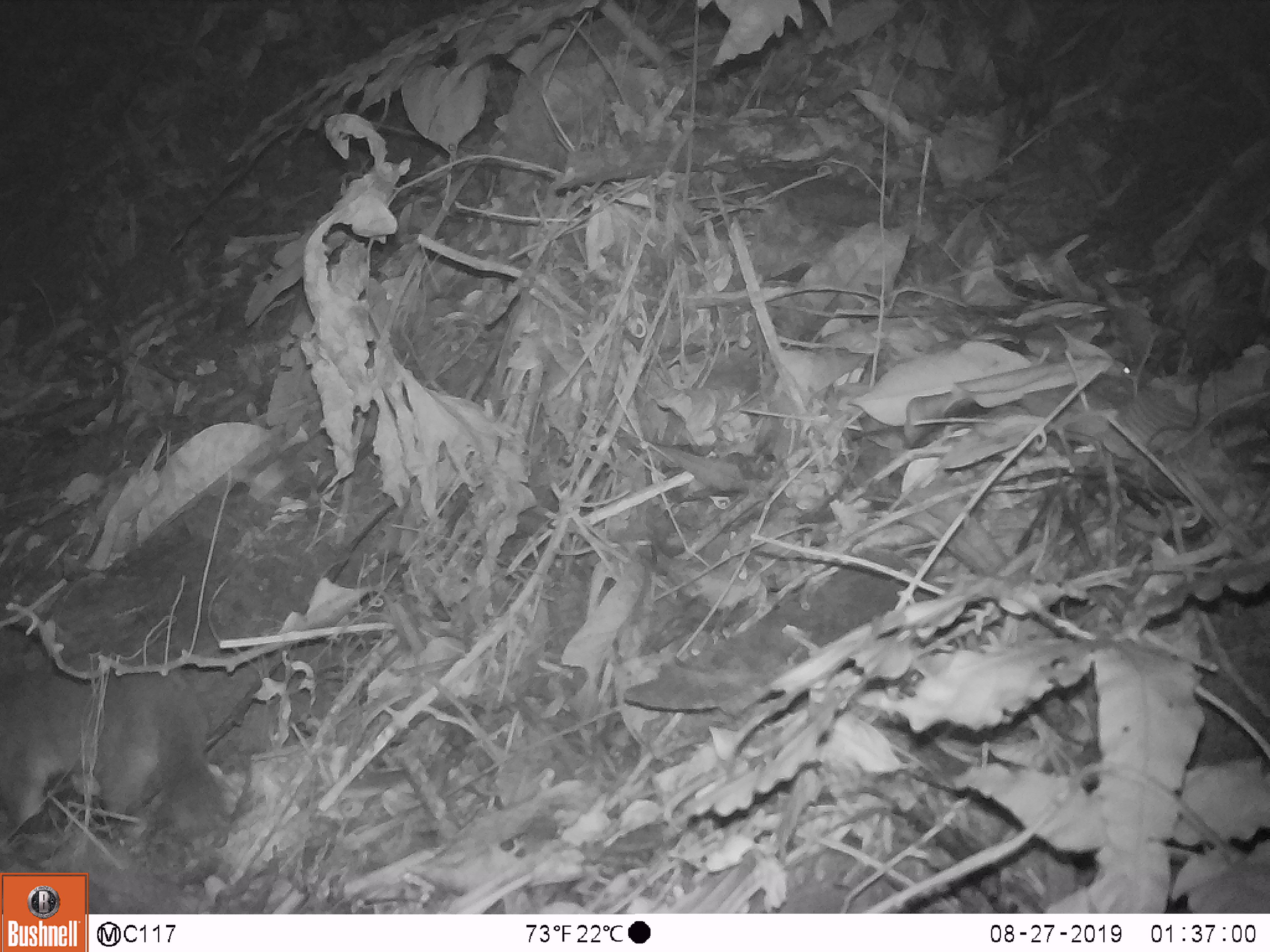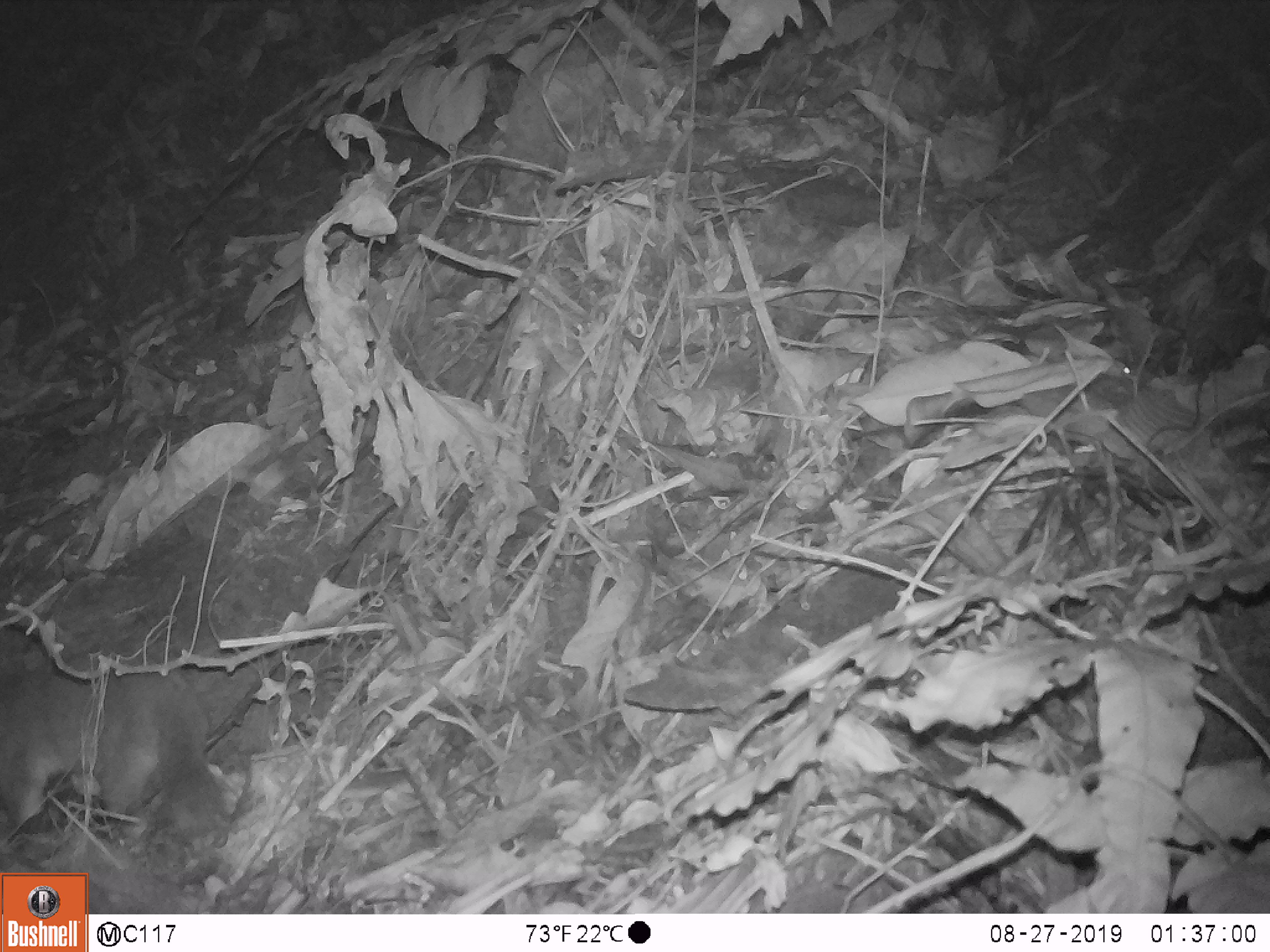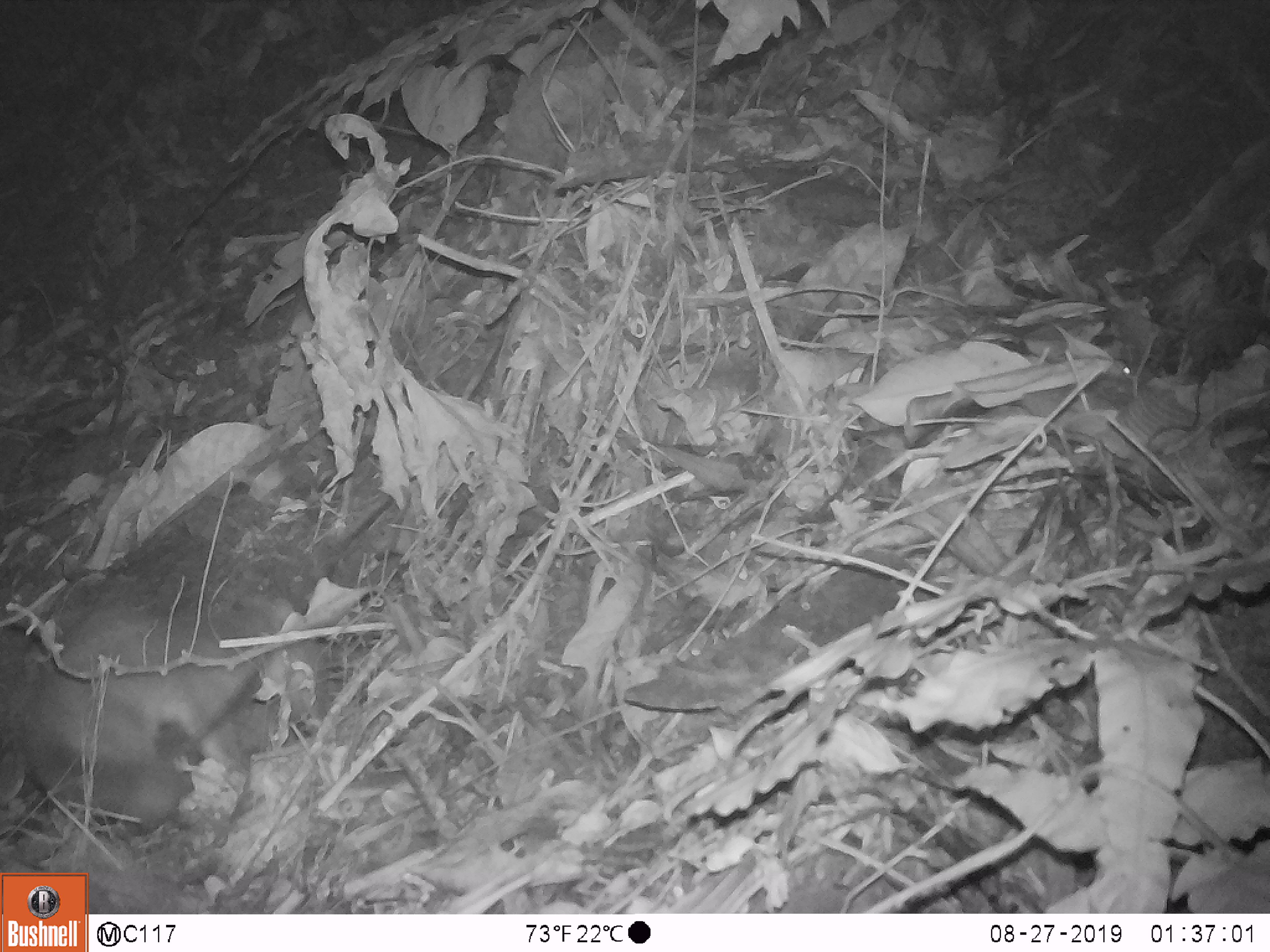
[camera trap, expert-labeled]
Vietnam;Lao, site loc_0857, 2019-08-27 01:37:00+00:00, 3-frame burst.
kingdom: Animalia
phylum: Chordata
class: Mammalia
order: Carnivora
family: Mustelidae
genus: Melogale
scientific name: Melogale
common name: ferret badger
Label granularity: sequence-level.